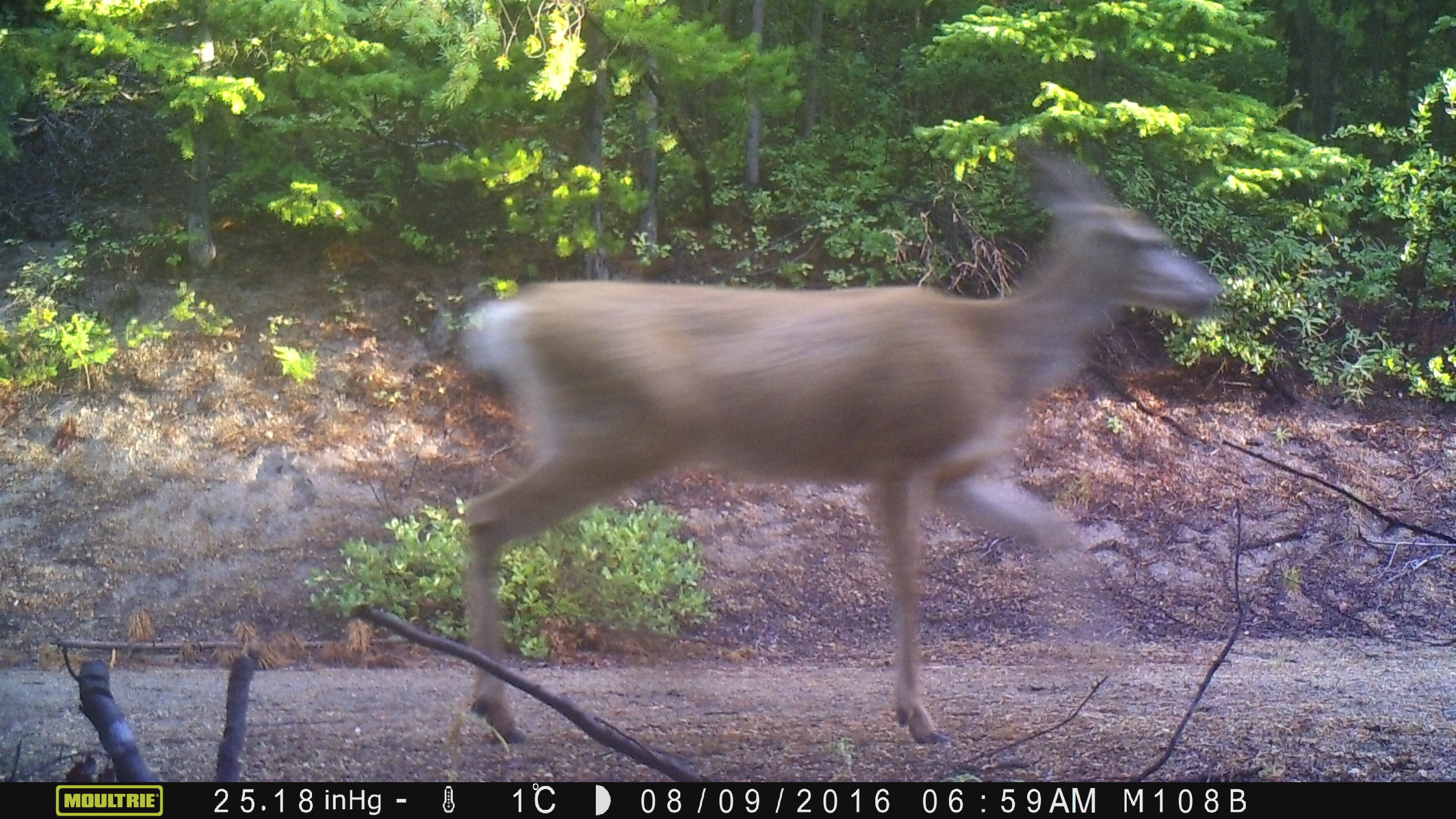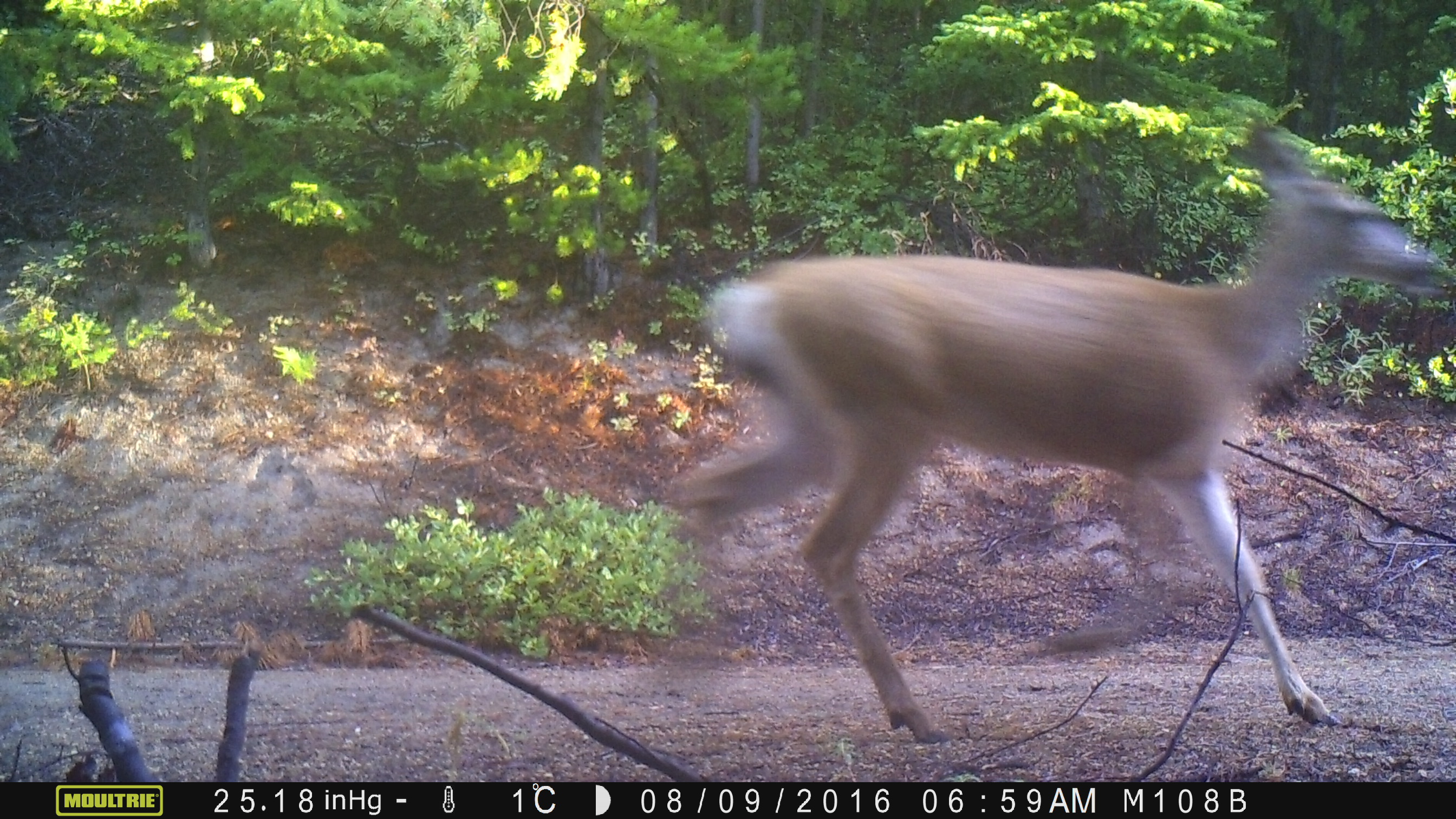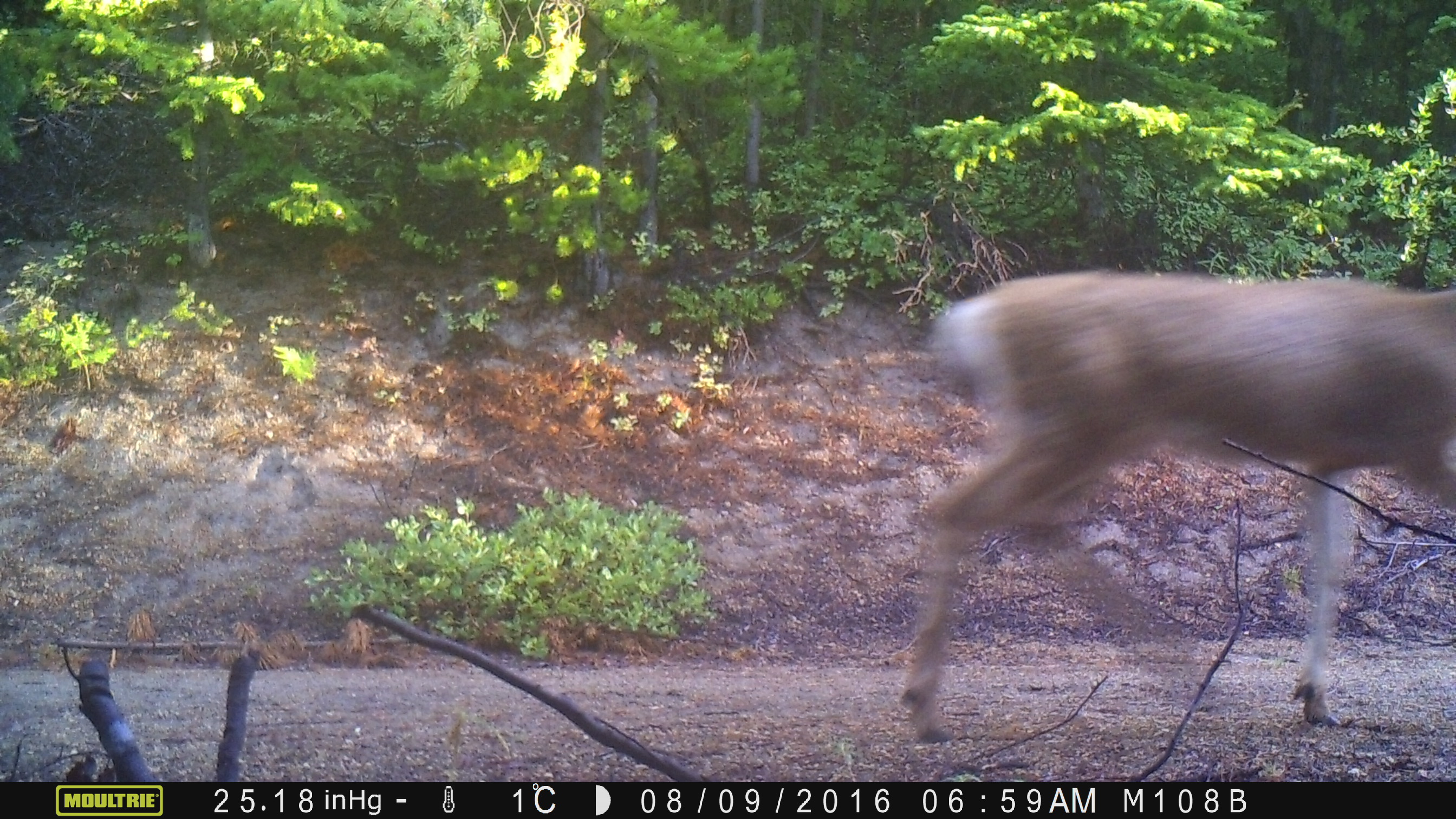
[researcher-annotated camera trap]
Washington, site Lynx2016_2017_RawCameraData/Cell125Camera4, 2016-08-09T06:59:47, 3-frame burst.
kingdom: Animalia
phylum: Chordata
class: Mammalia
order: Artiodactyla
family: Cervidae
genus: Odocoileus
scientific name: Odocoileus hemionus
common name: mule deer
Odocoileus hemionus (mule deer). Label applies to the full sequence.